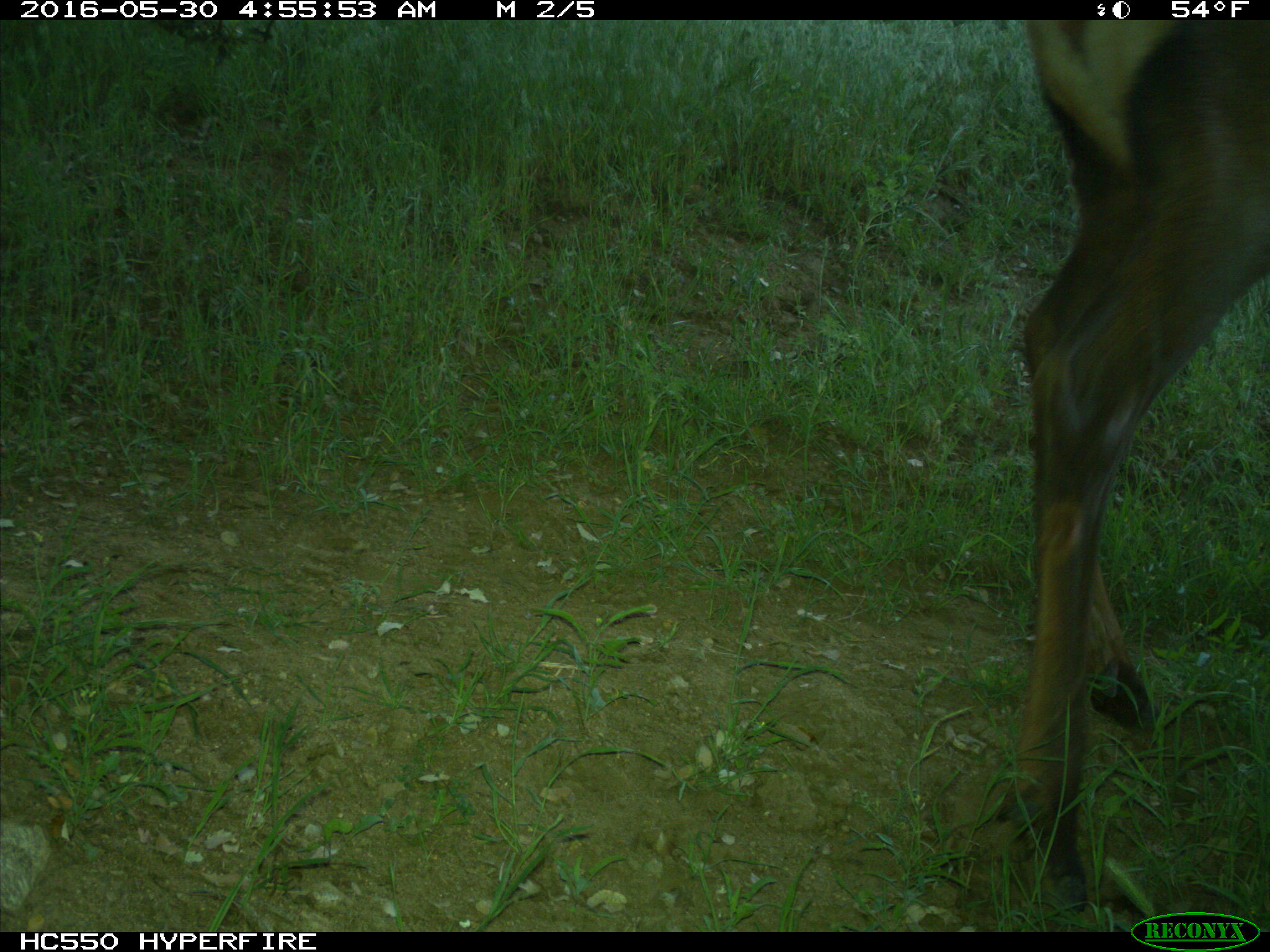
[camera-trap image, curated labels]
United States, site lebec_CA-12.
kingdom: Animalia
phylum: Chordata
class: Mammalia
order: Artiodactyla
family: Cervidae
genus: Cervus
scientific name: Cervus canadensis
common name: elk